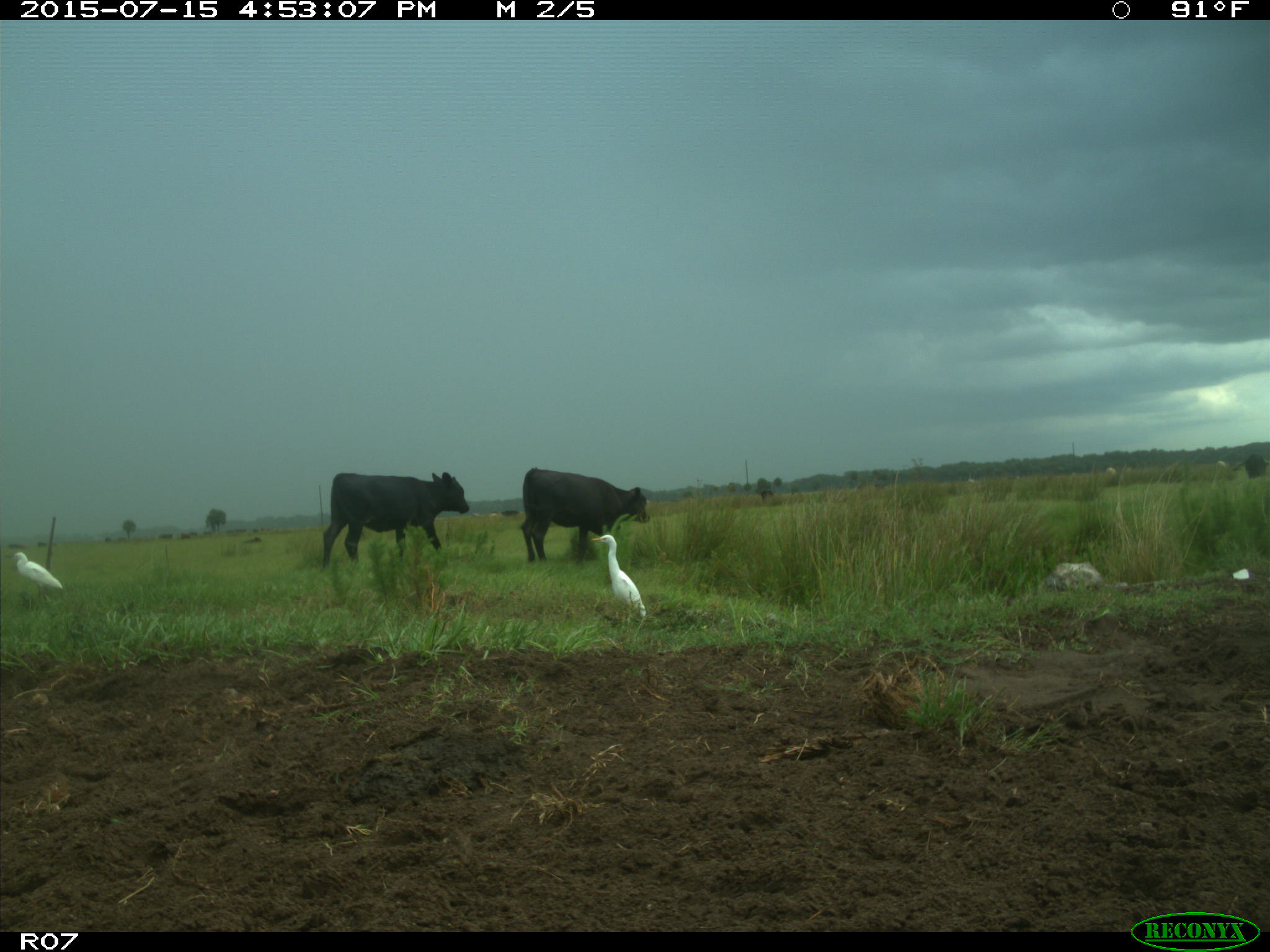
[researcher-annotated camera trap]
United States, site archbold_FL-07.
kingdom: Animalia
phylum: Chordata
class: Mammalia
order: Artiodactyla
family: Bovidae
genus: Bos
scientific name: Bos taurus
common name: domestic cow